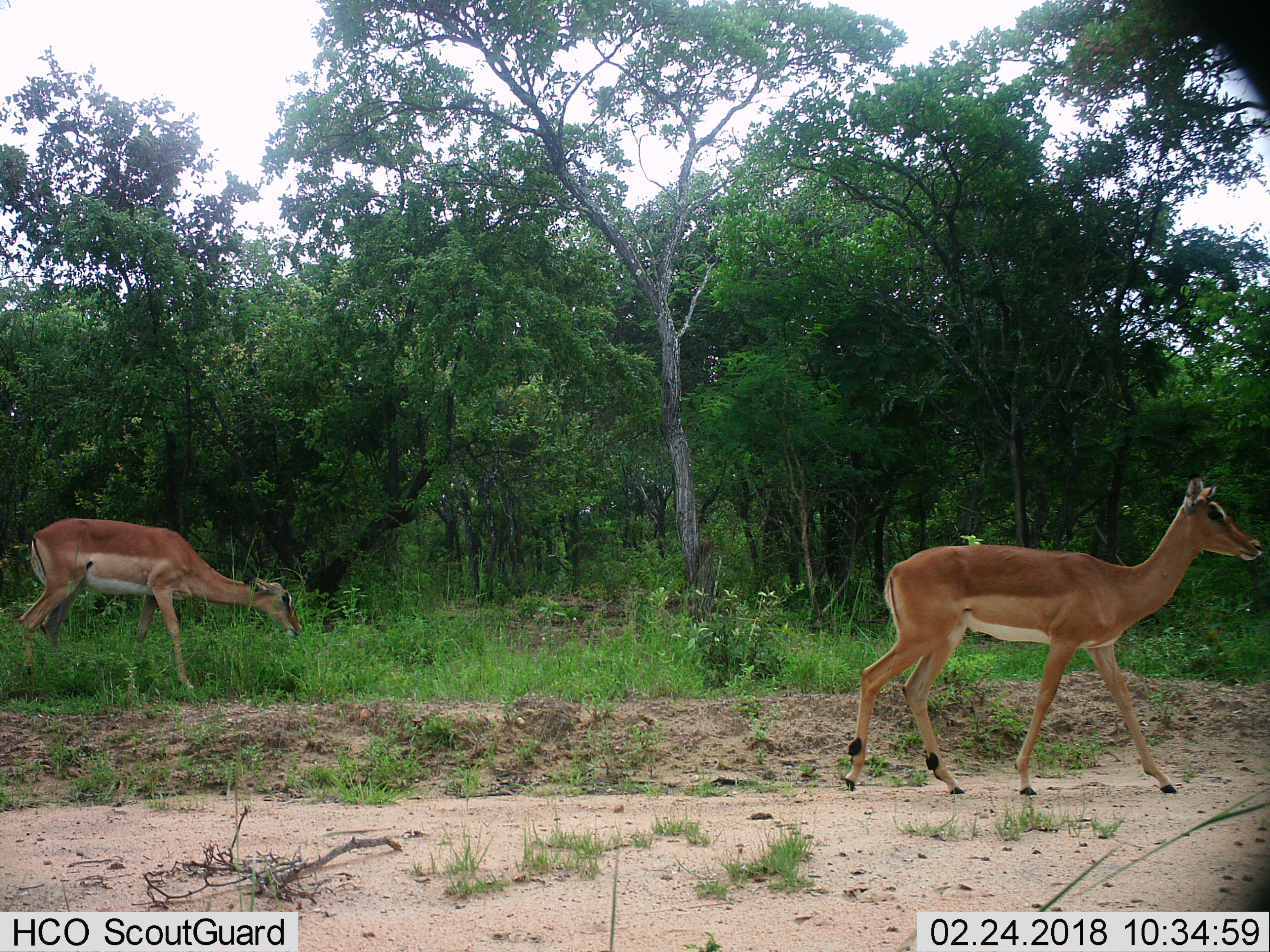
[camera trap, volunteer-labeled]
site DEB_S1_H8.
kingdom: Animalia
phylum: Chordata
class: Mammalia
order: Artiodactyla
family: Bovidae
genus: Aepyceros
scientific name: Aepyceros melampus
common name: impala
Impala (Aepyceros melampus), count 2. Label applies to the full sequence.